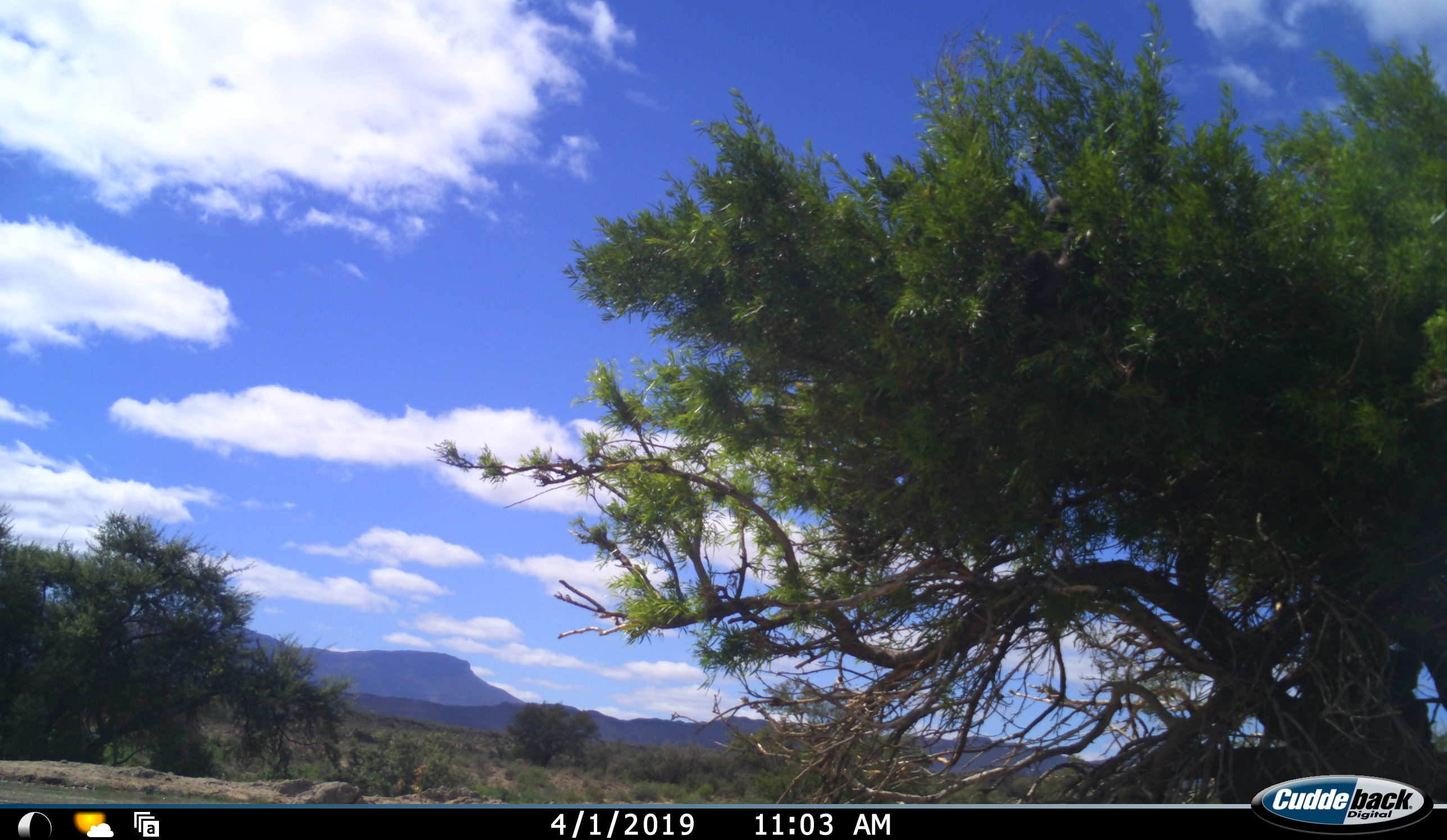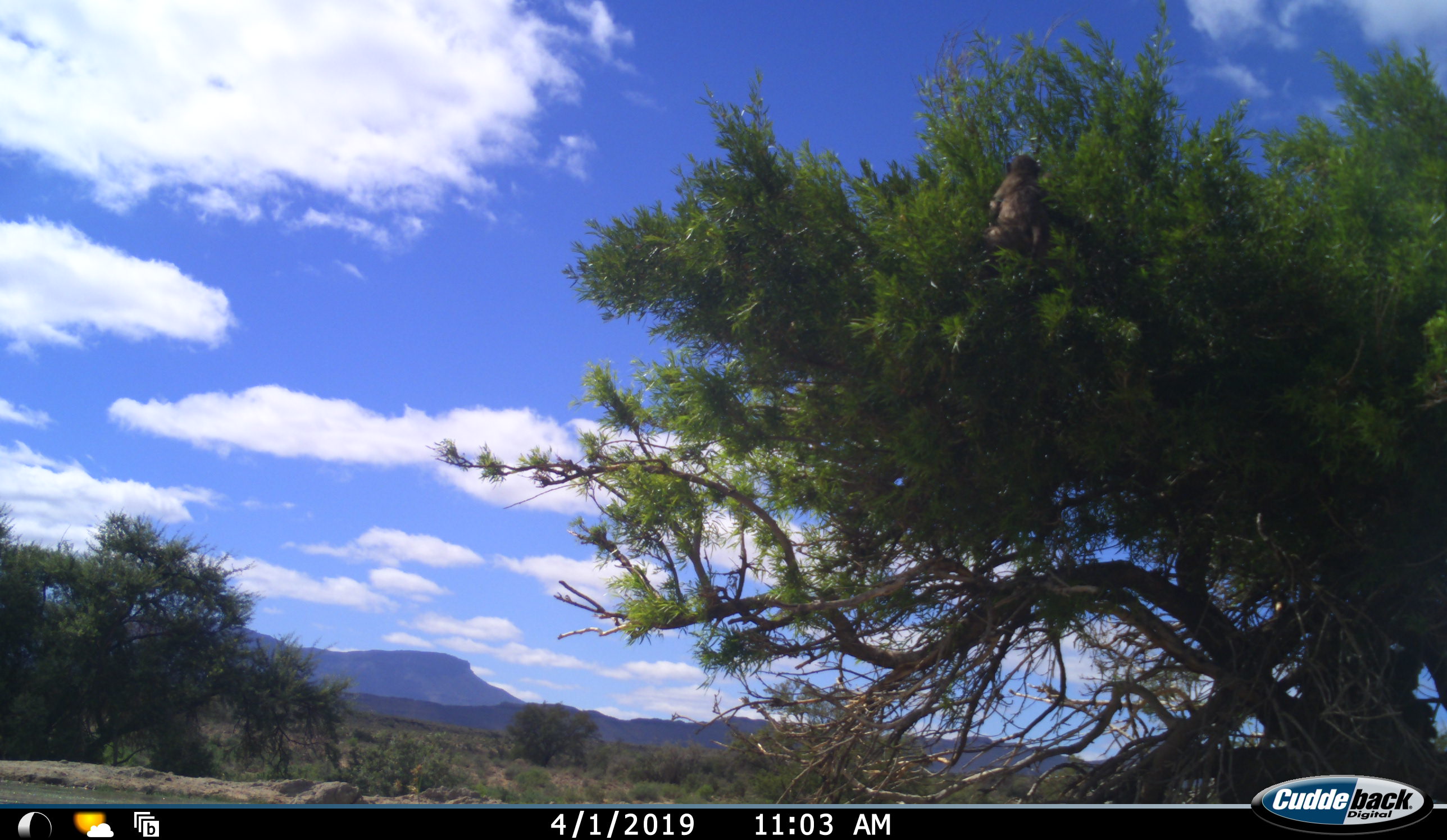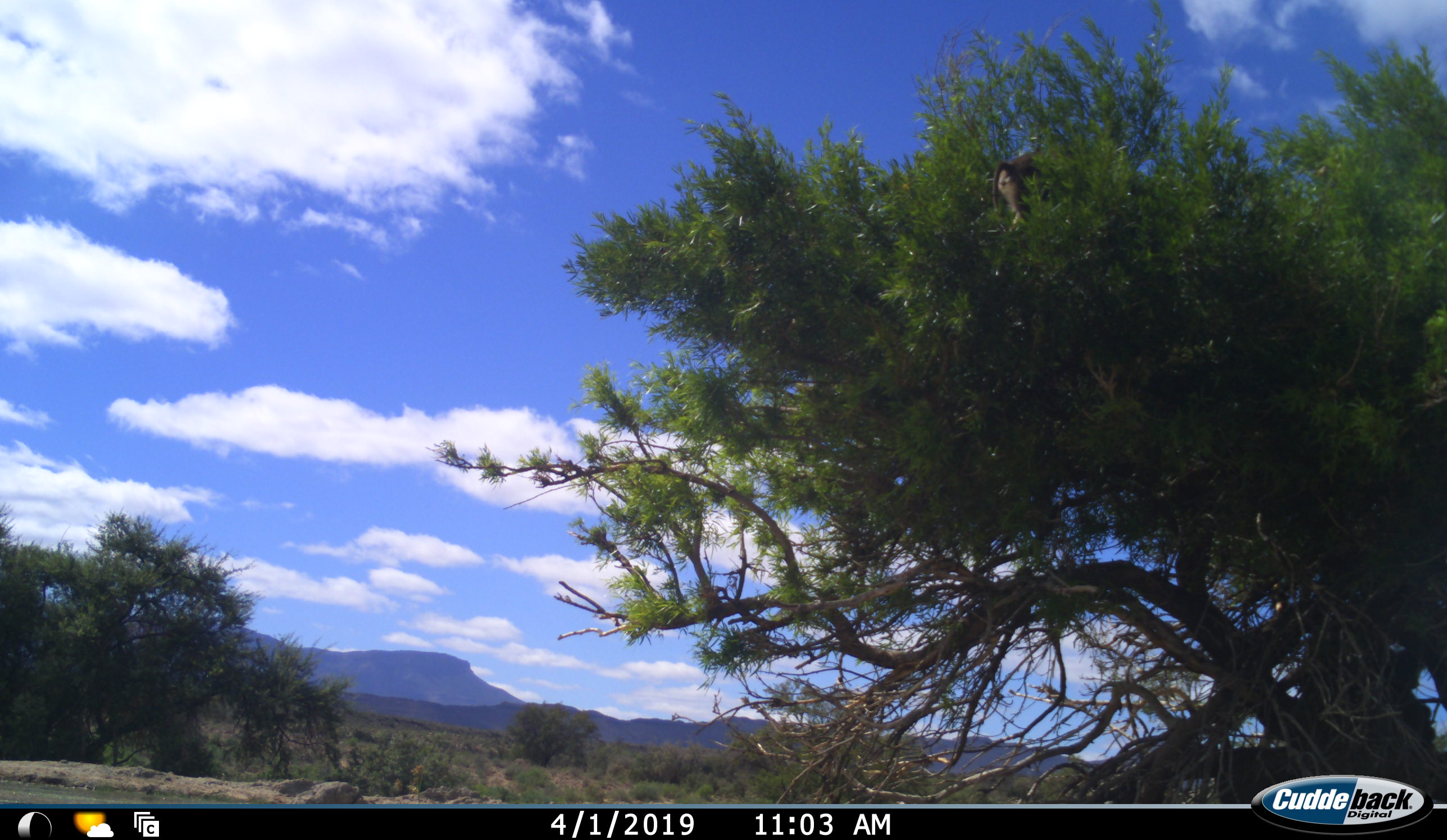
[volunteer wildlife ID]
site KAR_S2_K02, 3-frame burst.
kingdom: Animalia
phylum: Chordata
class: Mammalia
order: Primates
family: Cercopithecidae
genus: Papio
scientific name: Papio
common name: baboon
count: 1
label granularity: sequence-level